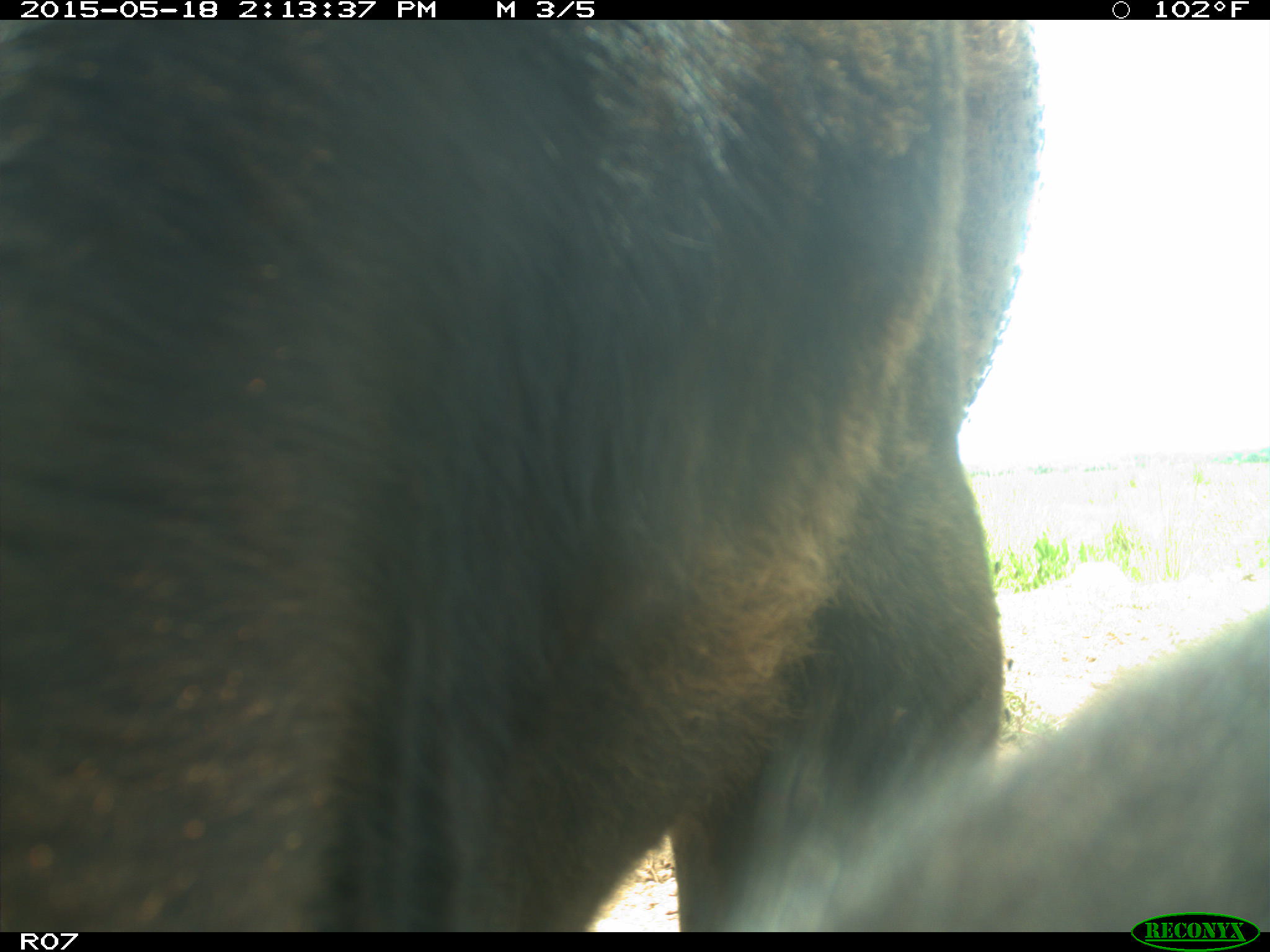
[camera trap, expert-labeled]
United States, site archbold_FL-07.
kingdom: Animalia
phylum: Chordata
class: Mammalia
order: Artiodactyla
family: Bovidae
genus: Bos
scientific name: Bos taurus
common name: domestic cow